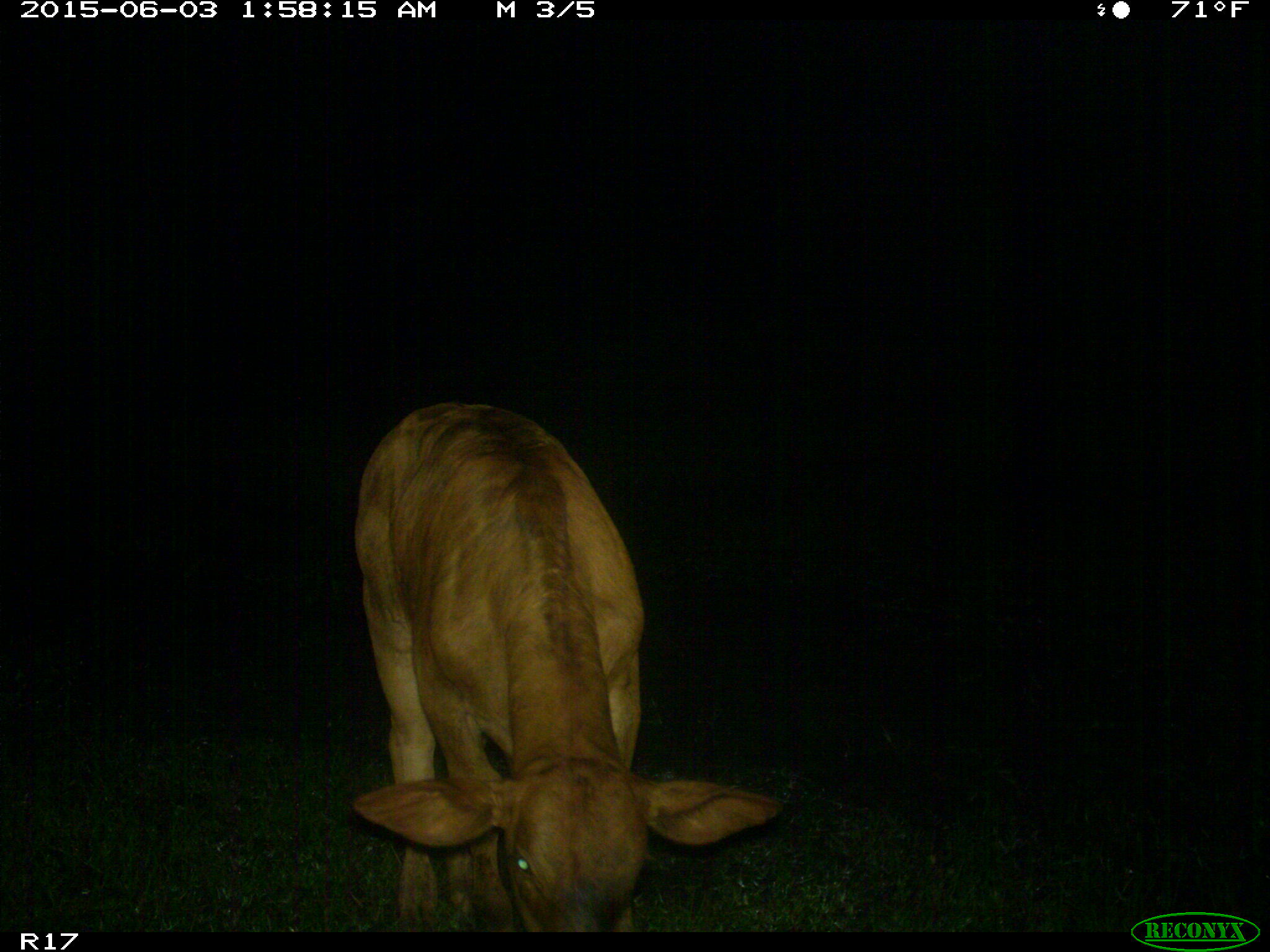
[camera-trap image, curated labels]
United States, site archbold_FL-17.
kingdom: Animalia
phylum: Chordata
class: Mammalia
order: Artiodactyla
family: Bovidae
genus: Bos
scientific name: Bos taurus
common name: domestic cow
Bos taurus (domestic cow).